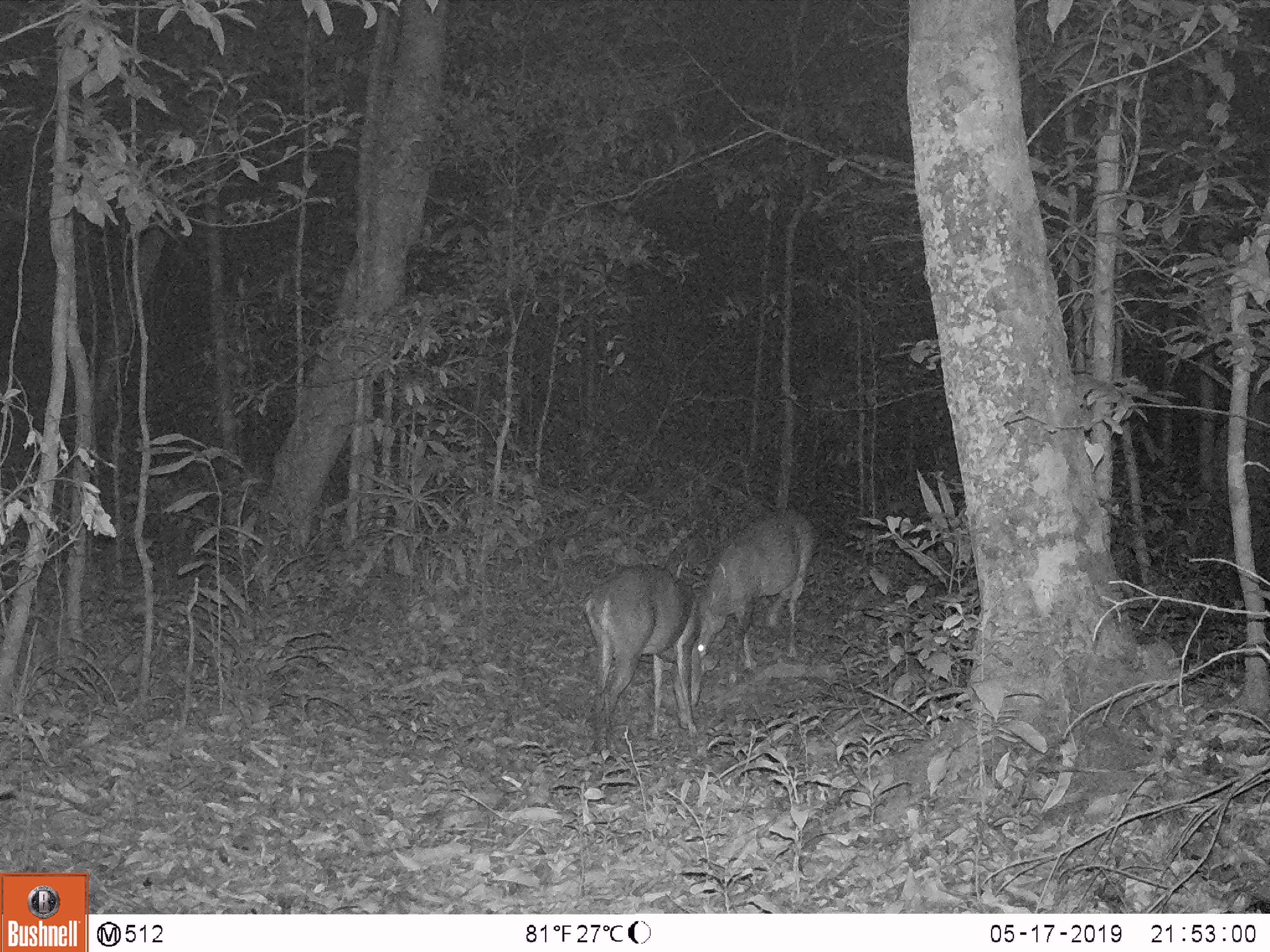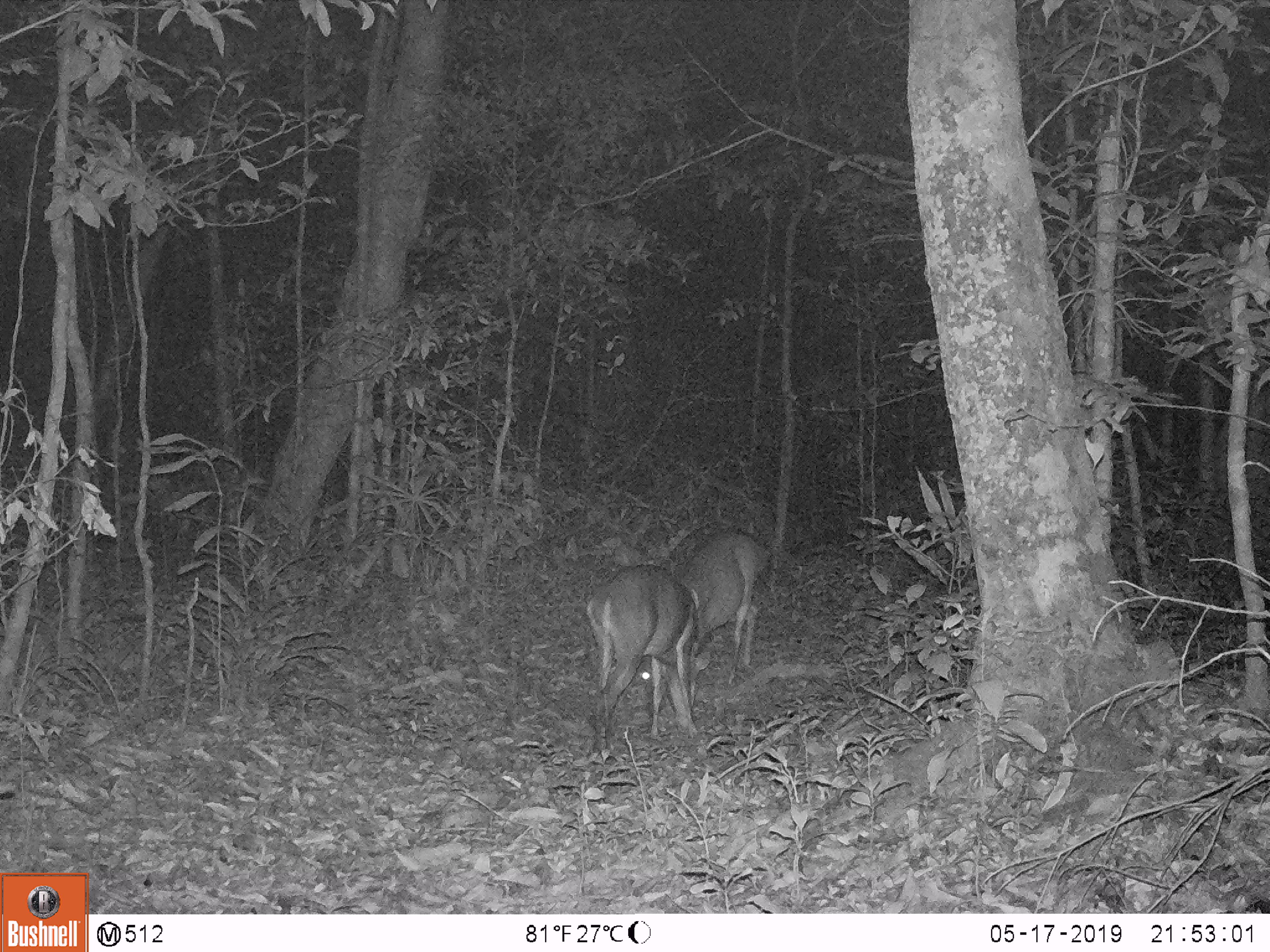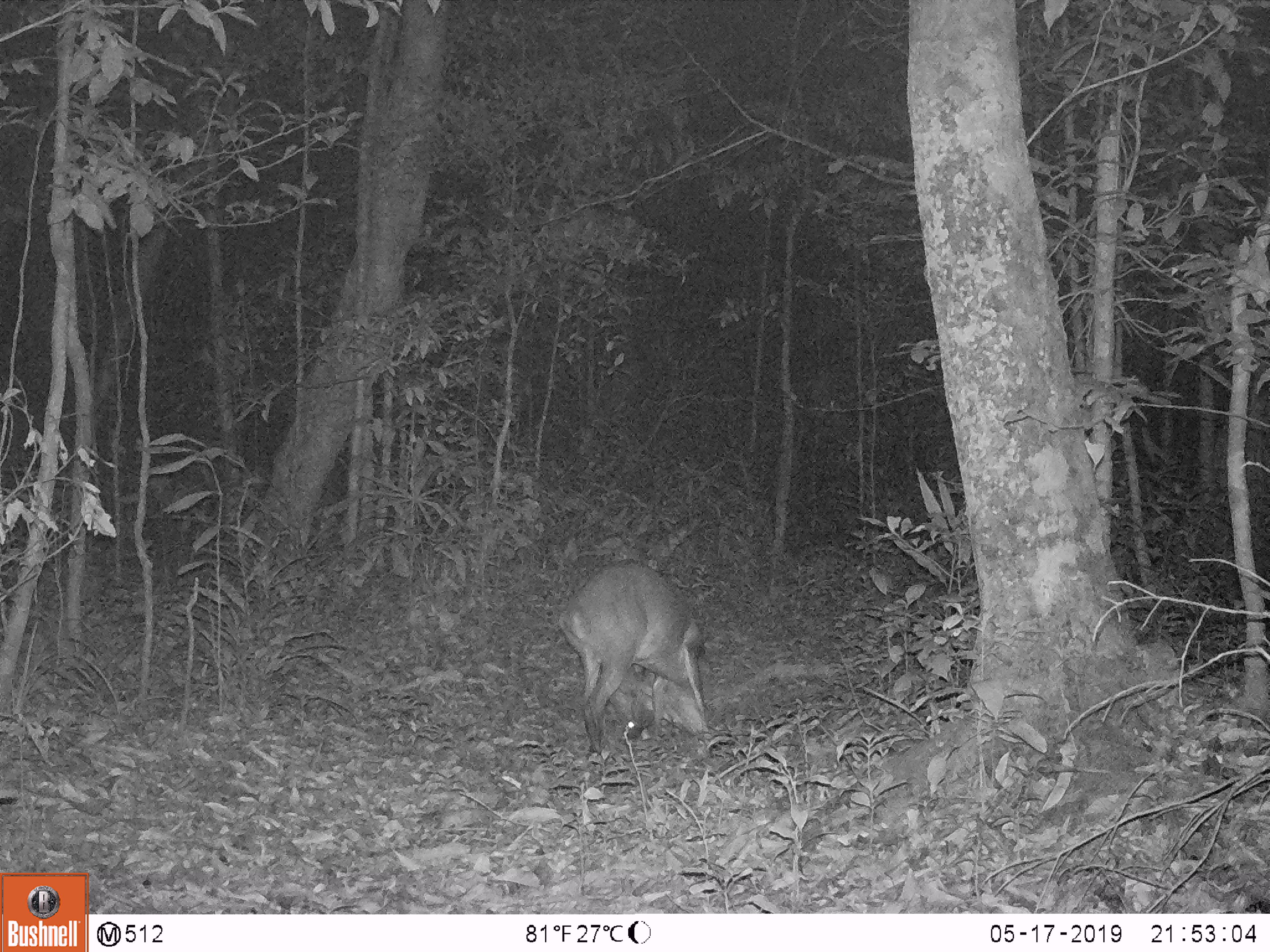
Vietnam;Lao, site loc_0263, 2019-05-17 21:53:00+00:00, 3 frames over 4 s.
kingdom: Animalia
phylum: Chordata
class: Mammalia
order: Artiodactyla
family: Cervidae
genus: Muntiacus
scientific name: Muntiacus vuquangensis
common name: large-antlered muntjac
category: large antlered muntjac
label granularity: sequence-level